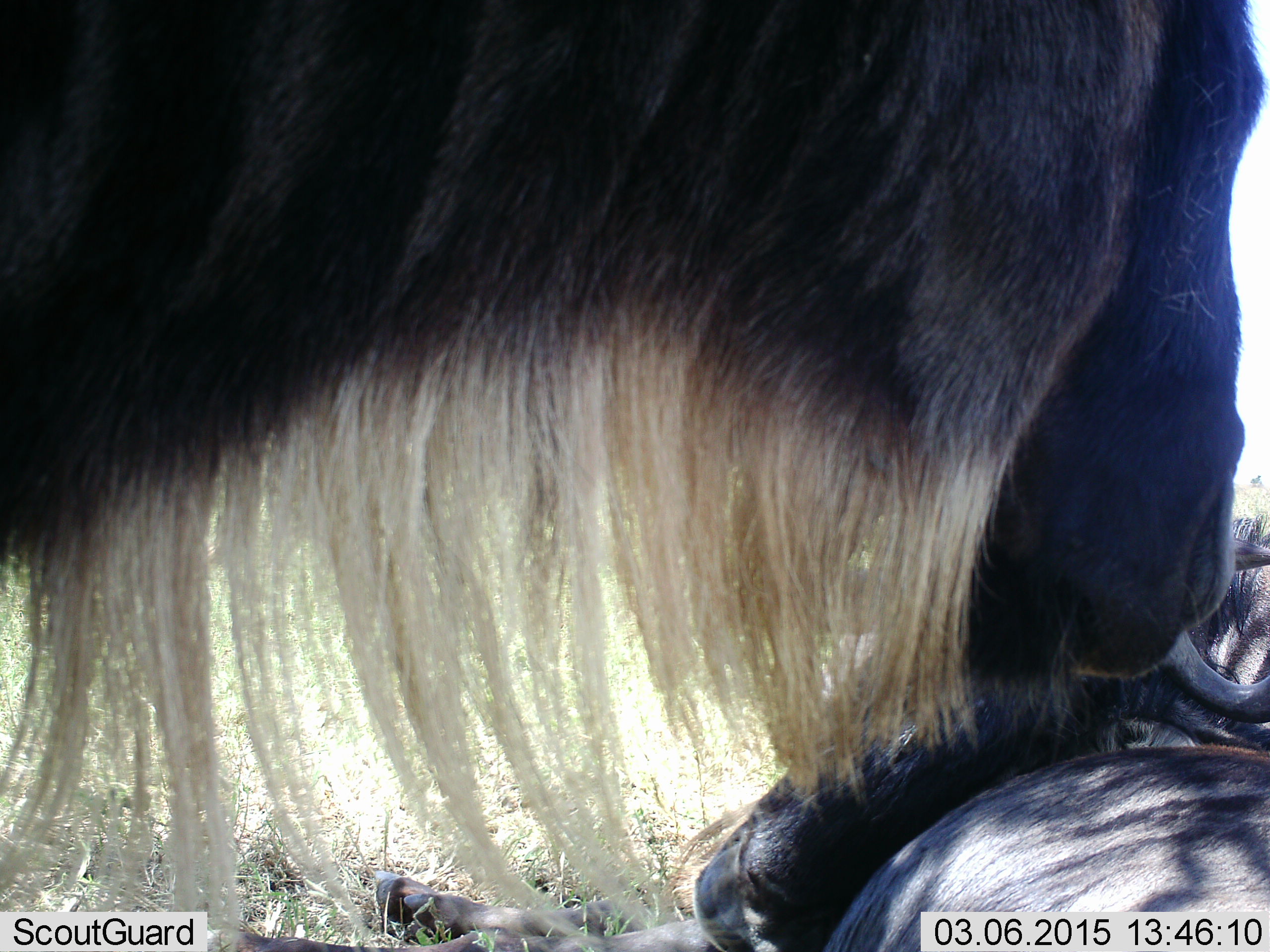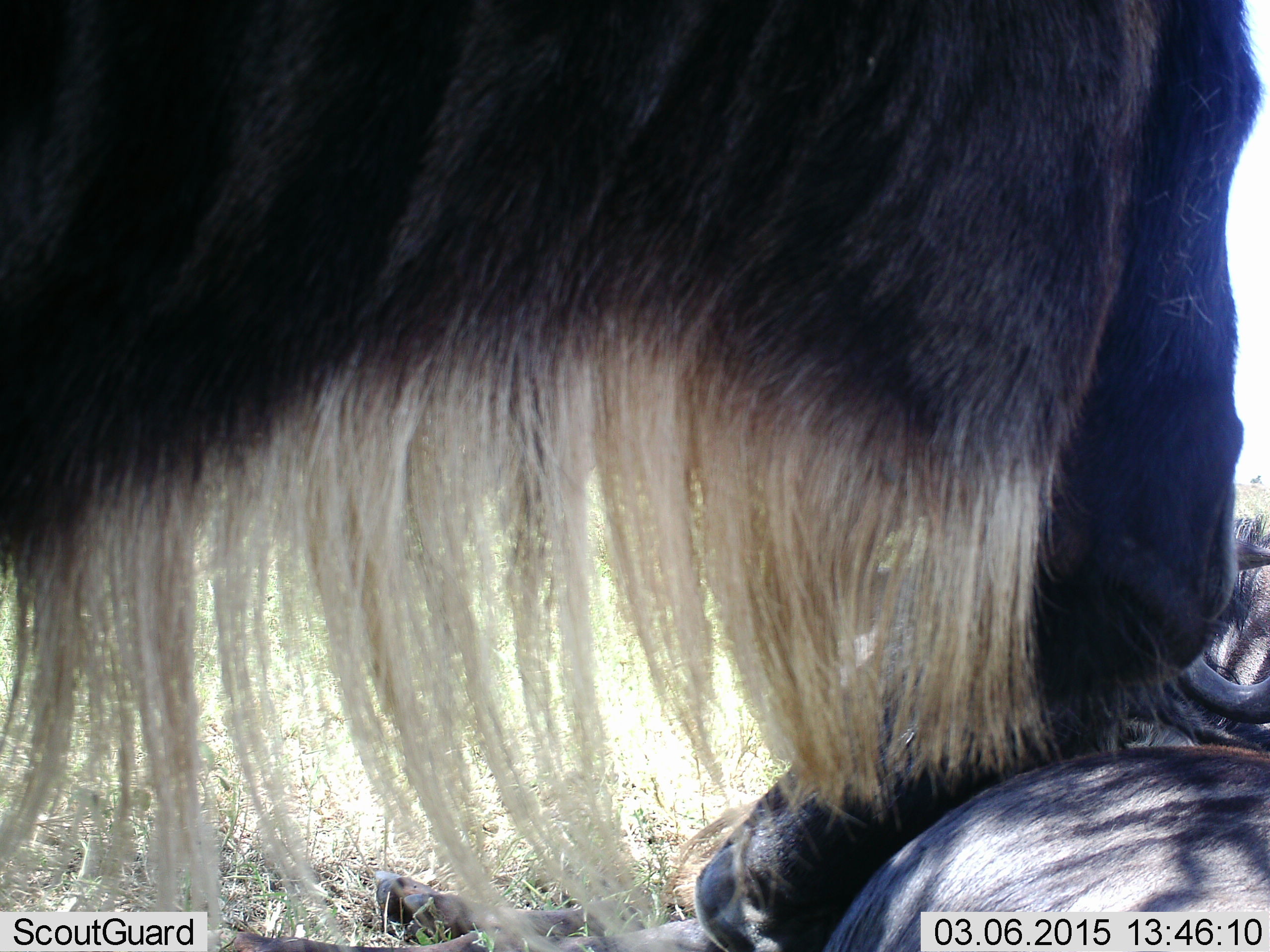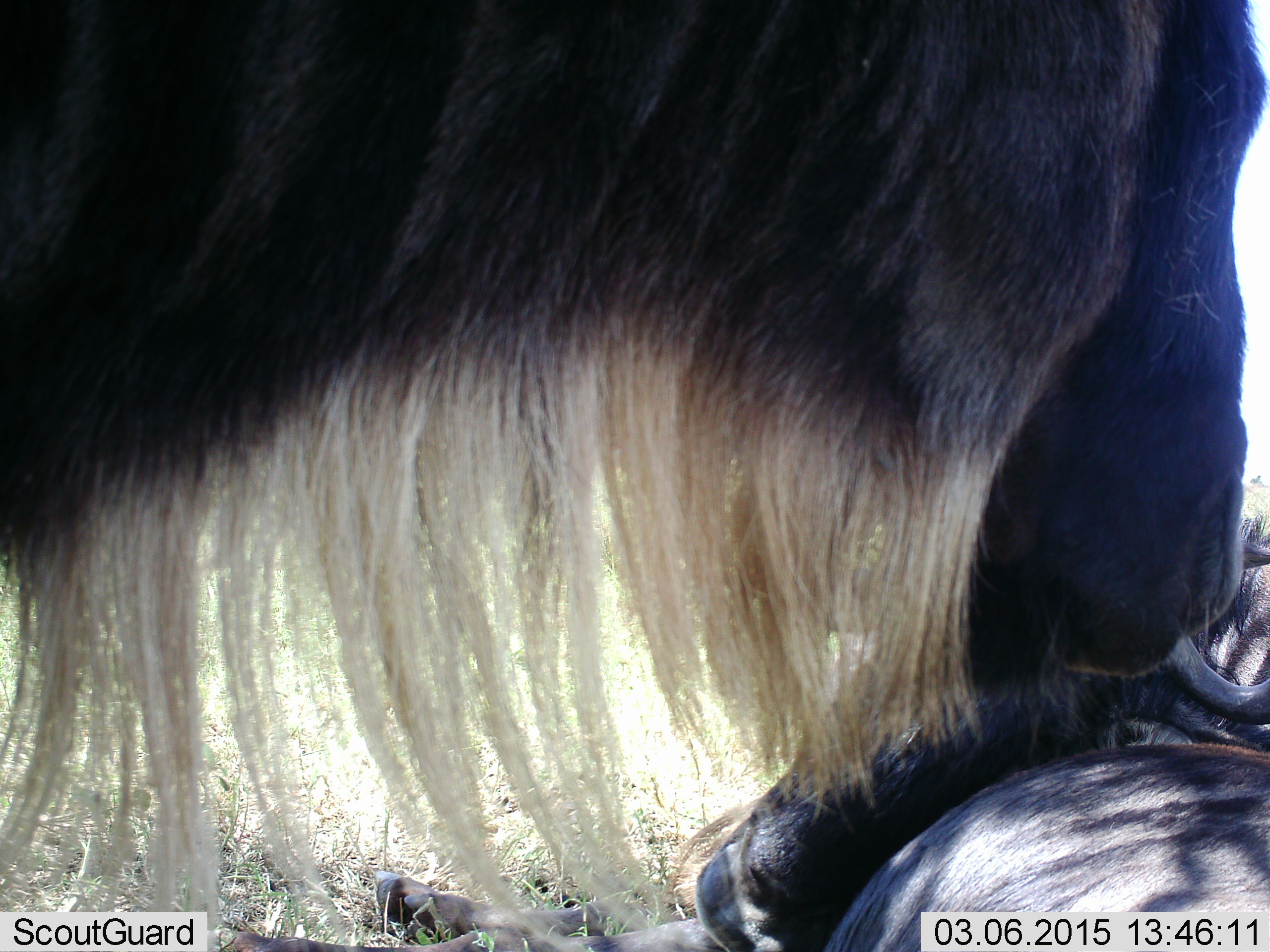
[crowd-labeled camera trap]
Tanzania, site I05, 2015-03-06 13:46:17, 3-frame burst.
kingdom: Animalia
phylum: Chordata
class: Mammalia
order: Artiodactyla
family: Bovidae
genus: Connochaetes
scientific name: Connochaetes taurinus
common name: blue wildebeest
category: wildebeest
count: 2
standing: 70%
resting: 90%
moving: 0%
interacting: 10%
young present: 0%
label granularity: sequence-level